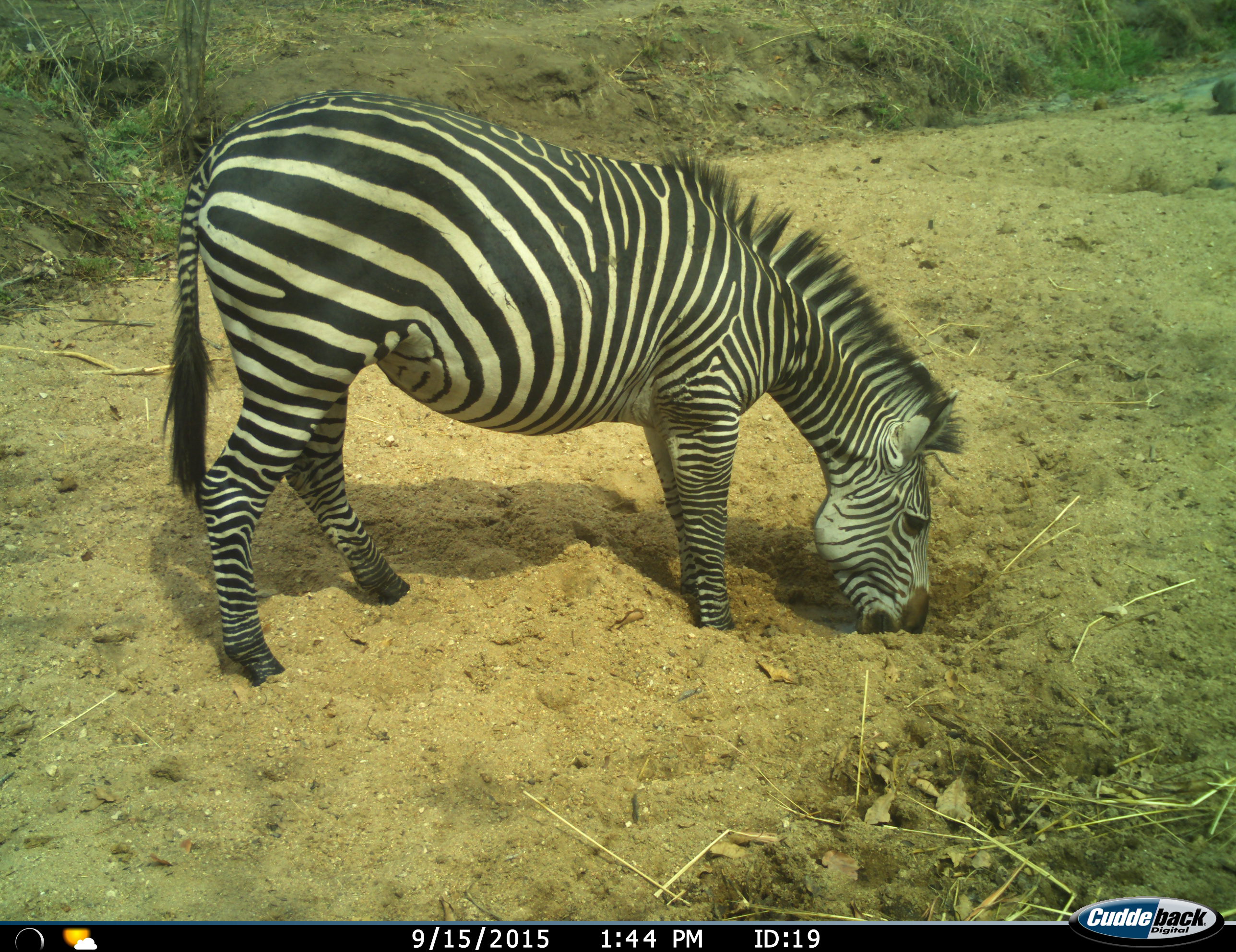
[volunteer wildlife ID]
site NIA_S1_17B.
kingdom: Animalia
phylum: Chordata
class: Mammalia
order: Perissodactyla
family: Equidae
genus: Equus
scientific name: Equus quagga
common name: plains zebra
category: zebraplains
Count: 1.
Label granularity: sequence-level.